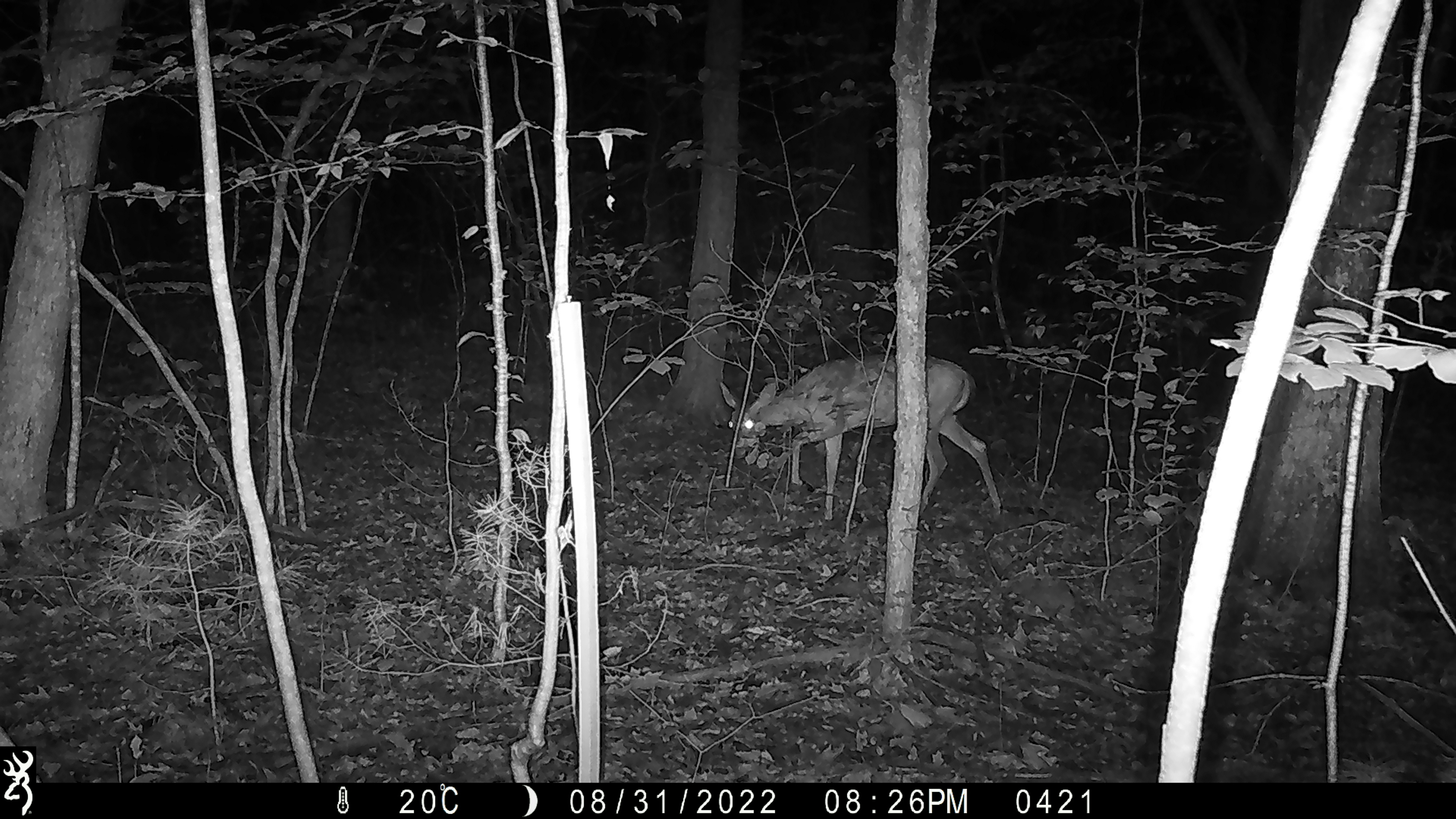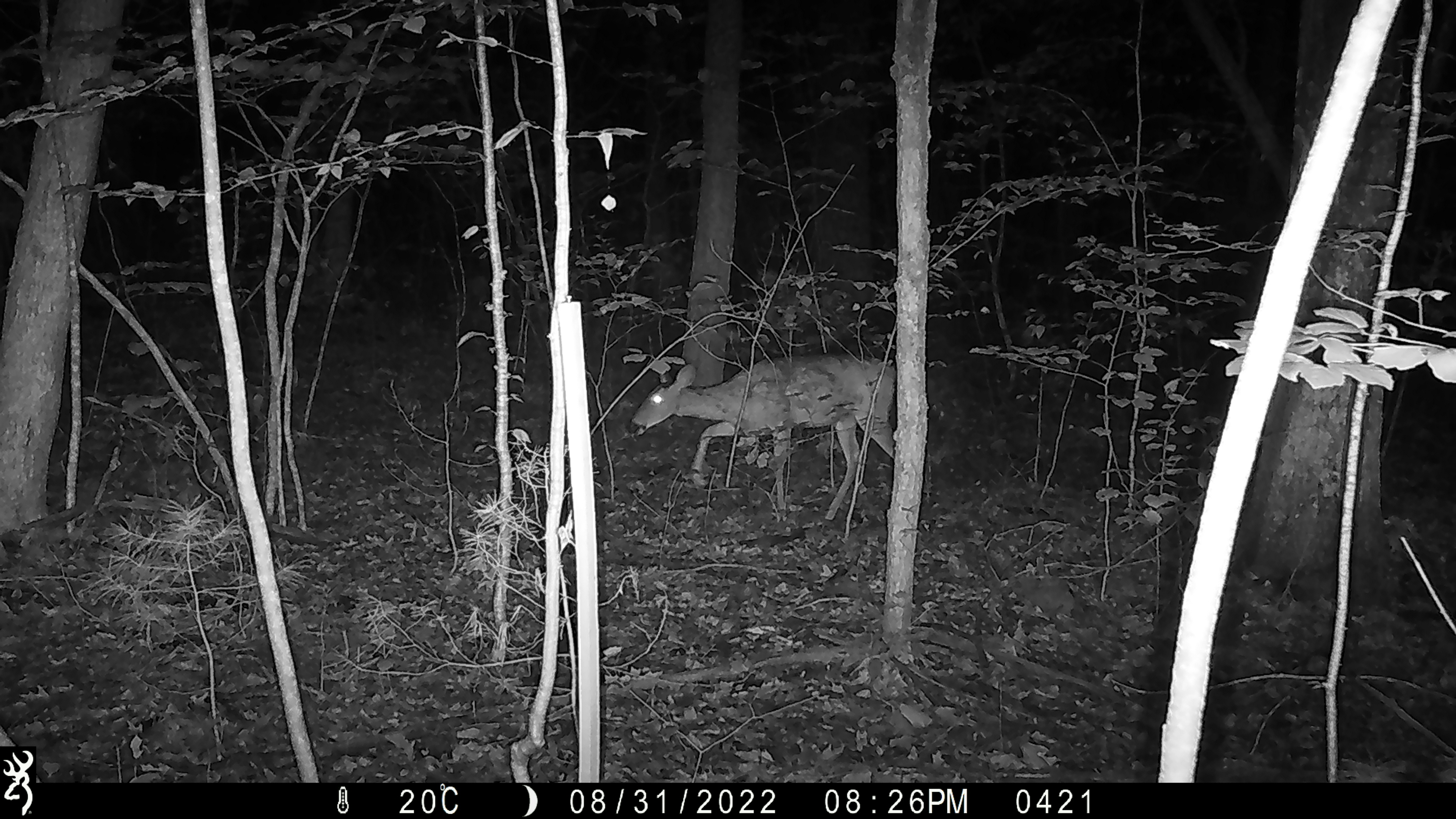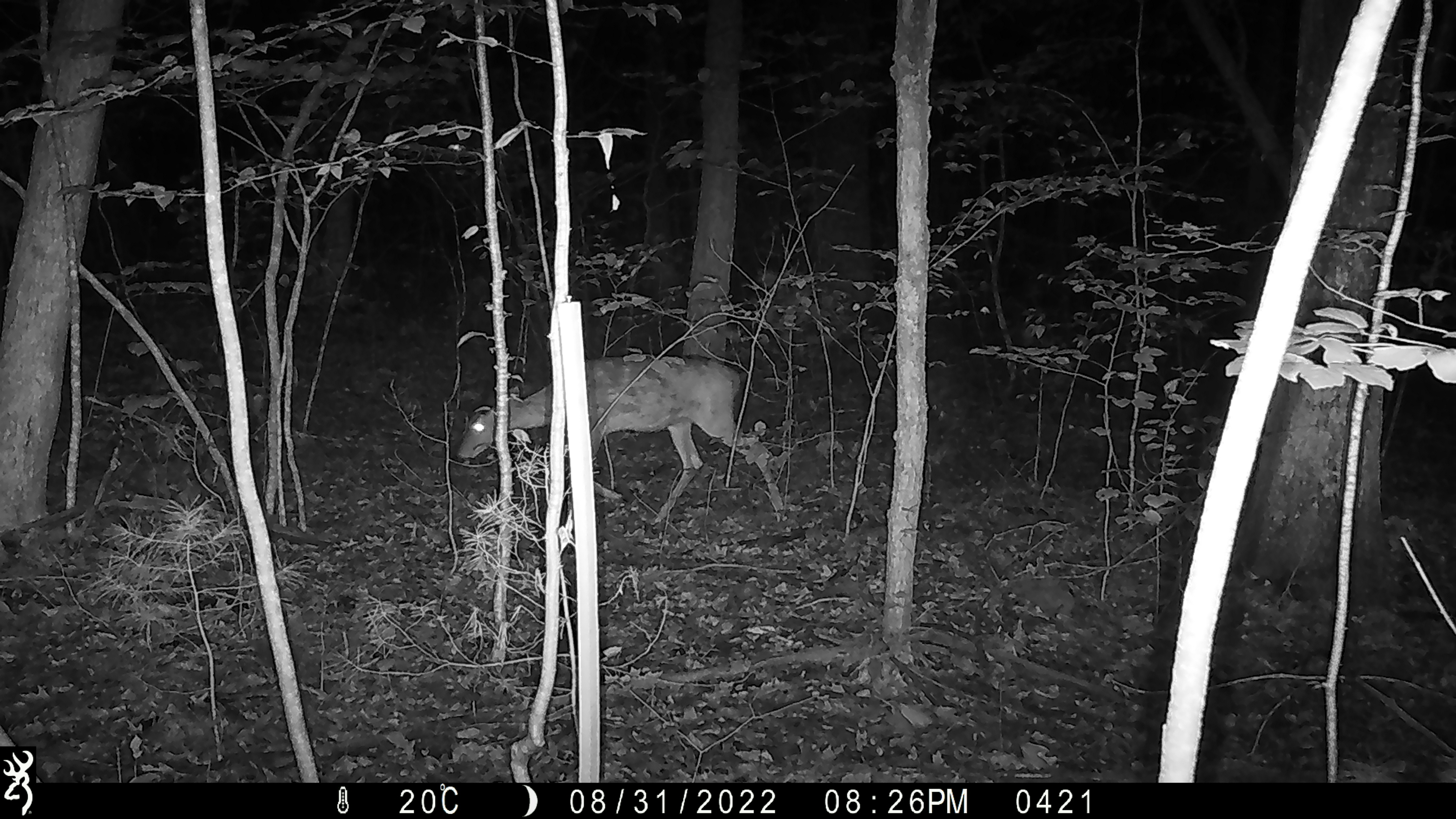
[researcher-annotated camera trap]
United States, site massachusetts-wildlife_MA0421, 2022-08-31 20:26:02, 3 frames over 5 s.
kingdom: Animalia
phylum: Chordata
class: Mammalia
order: Artiodactyla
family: Cervidae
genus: Odocoileus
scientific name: Odocoileus virginianus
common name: white-tailed deer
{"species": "white-tailed deer (Odocoileus virginianus)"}